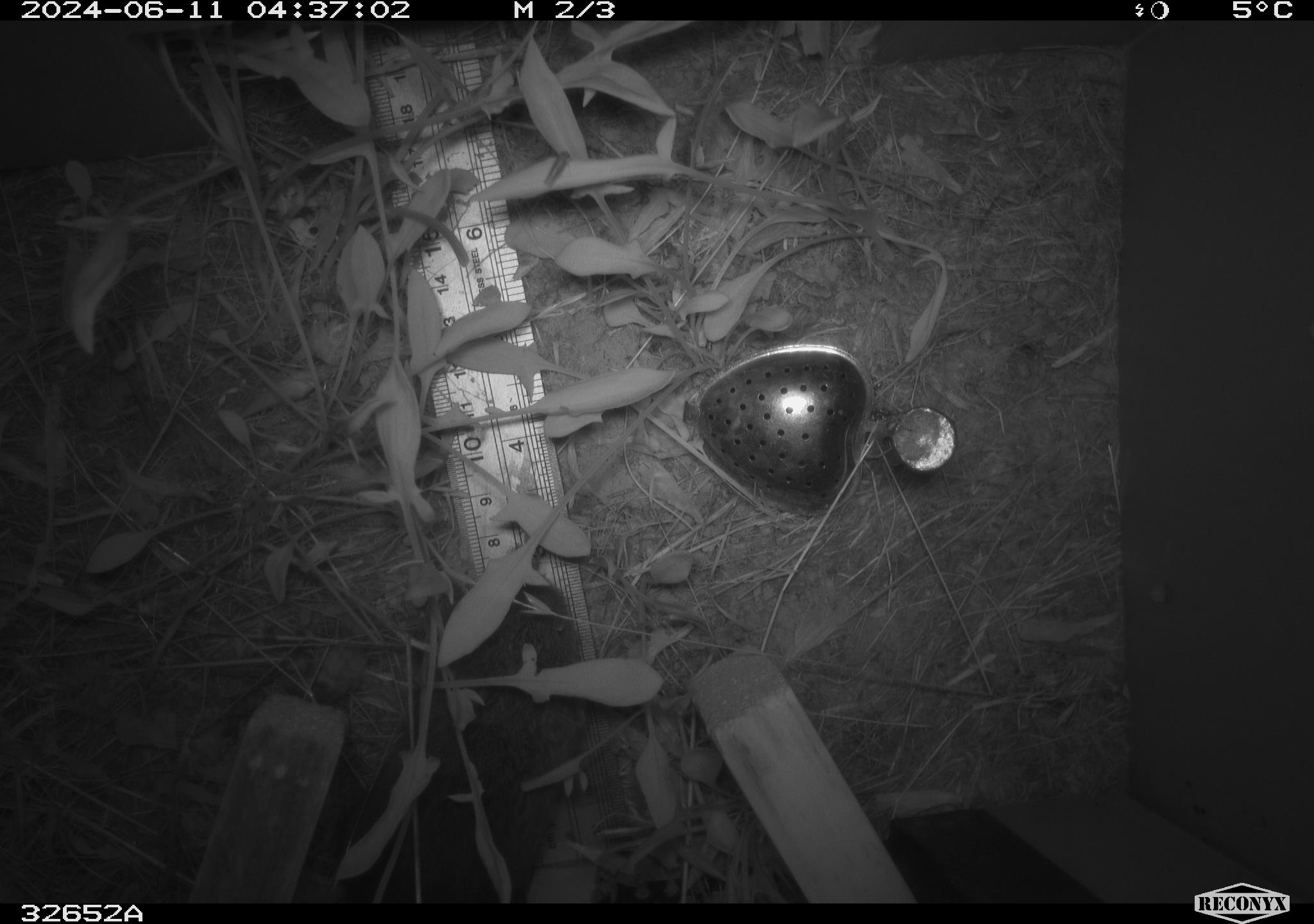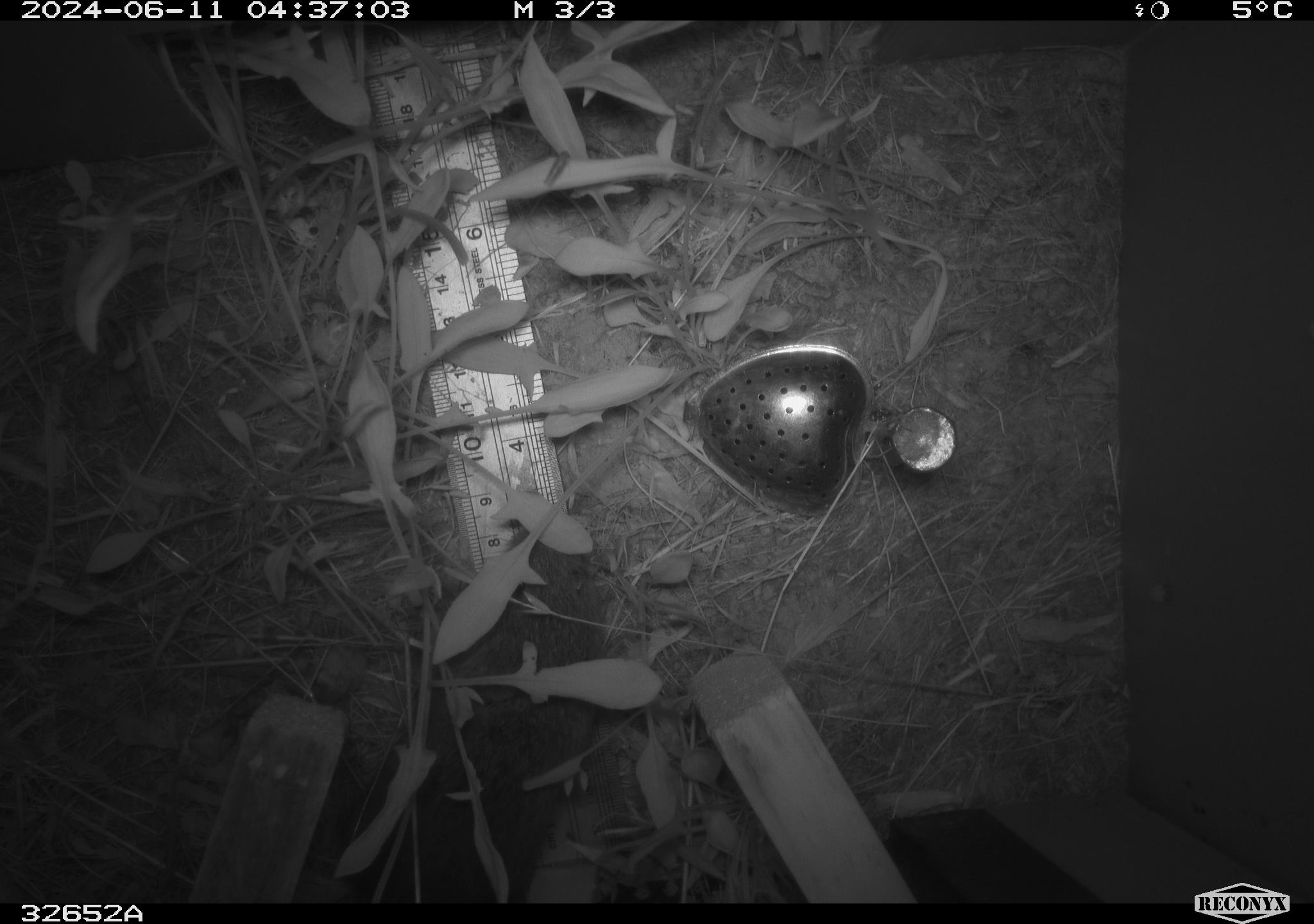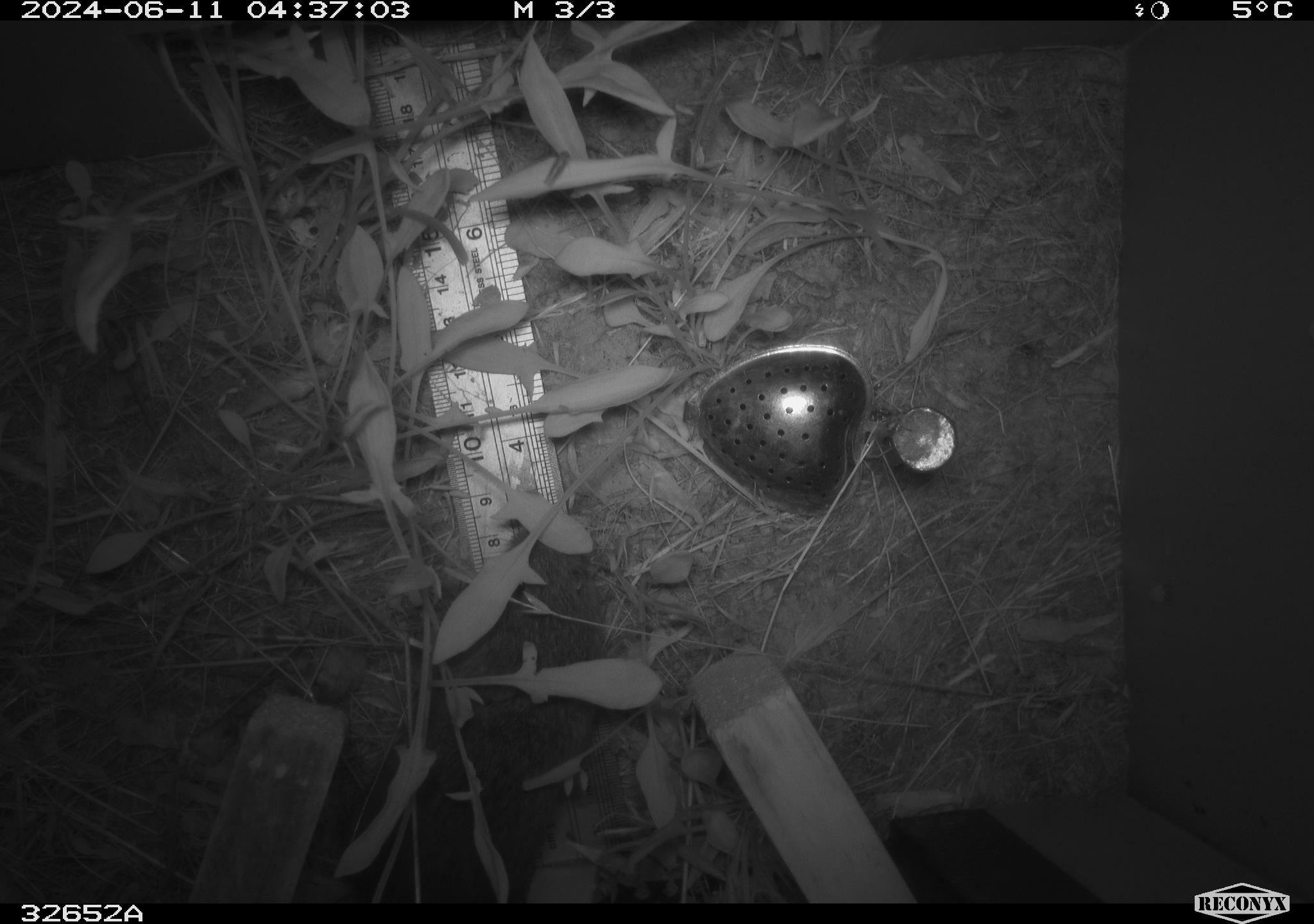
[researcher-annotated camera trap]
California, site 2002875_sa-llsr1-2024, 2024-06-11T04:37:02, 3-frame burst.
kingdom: Animalia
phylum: Chordata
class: Mammalia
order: Rodentia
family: Cricetidae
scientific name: Arvicolinae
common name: voles, lemmings, and muskrats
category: arvicolinae subfamily